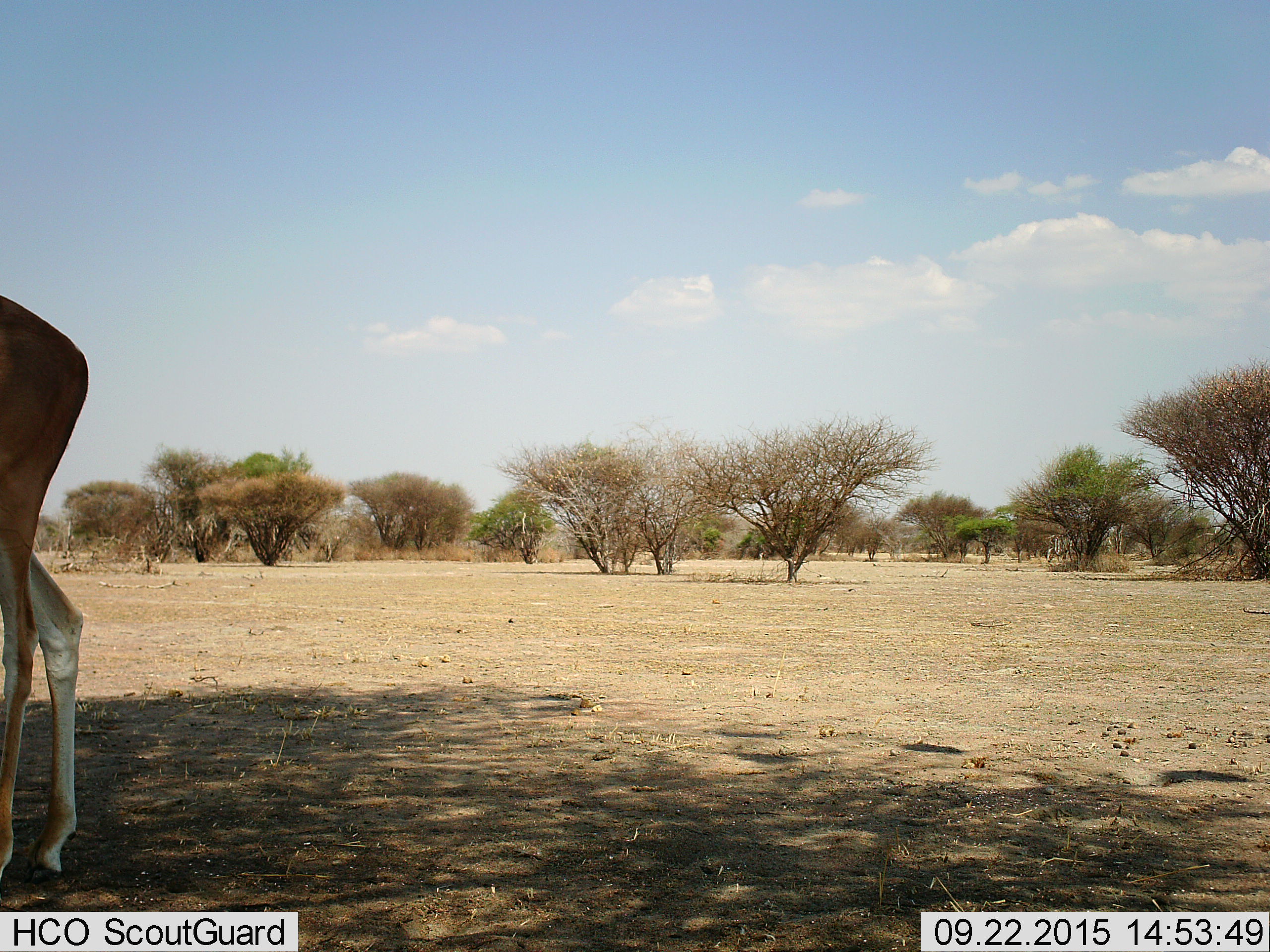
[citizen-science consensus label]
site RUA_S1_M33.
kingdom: Animalia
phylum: Chordata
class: Mammalia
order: Artiodactyla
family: Bovidae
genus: Nanger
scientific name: Nanger granti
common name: grant's gazelle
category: gazellegrants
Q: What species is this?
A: Gazellegrants (grant's gazelle) (Nanger granti).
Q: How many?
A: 1.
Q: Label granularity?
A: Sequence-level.